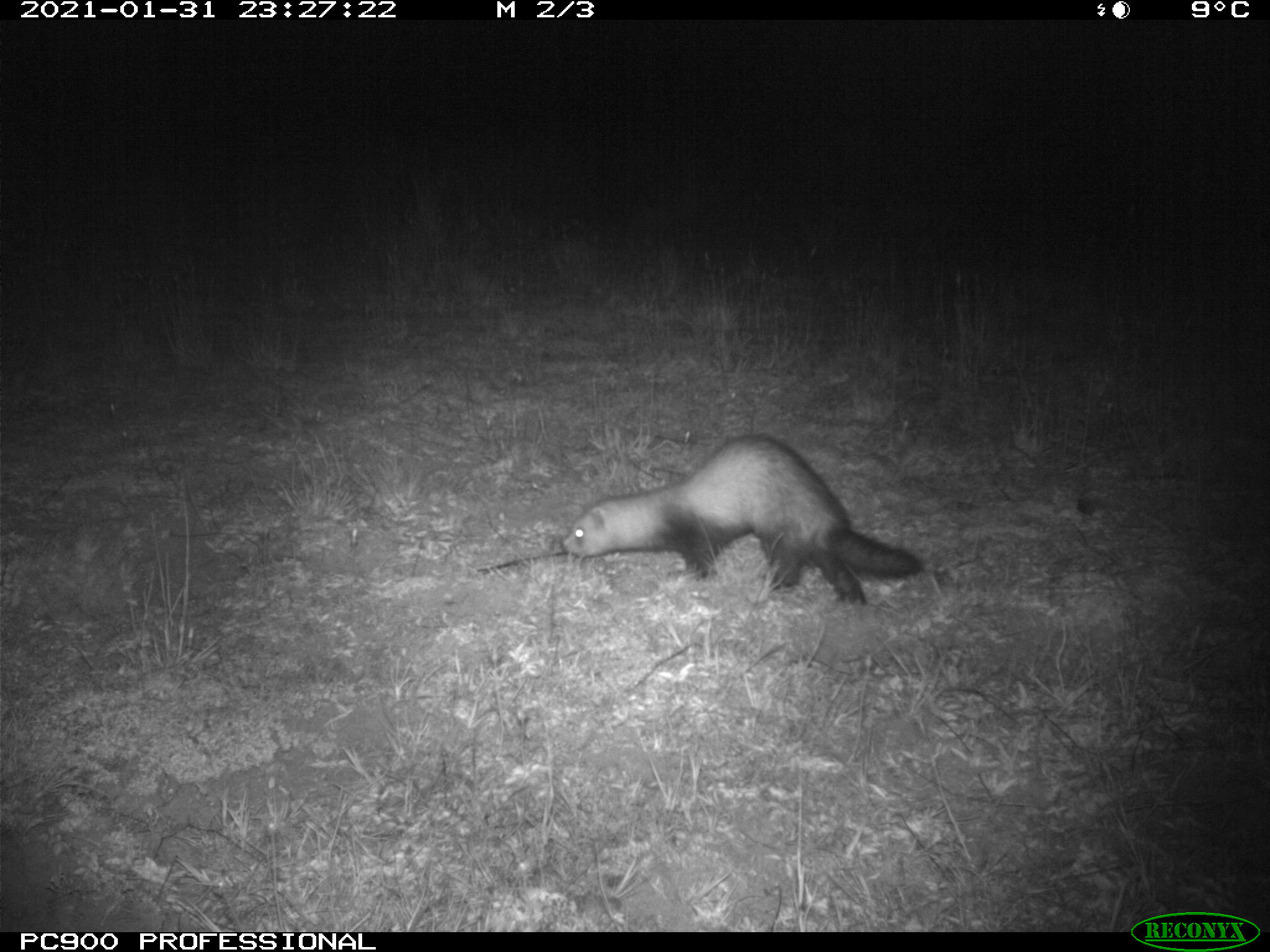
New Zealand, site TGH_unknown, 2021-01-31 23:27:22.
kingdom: Animalia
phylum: Chordata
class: Mammalia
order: Carnivora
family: Mustelidae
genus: Mustela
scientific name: Mustela furo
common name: ferret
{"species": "ferret (Mustela furo)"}